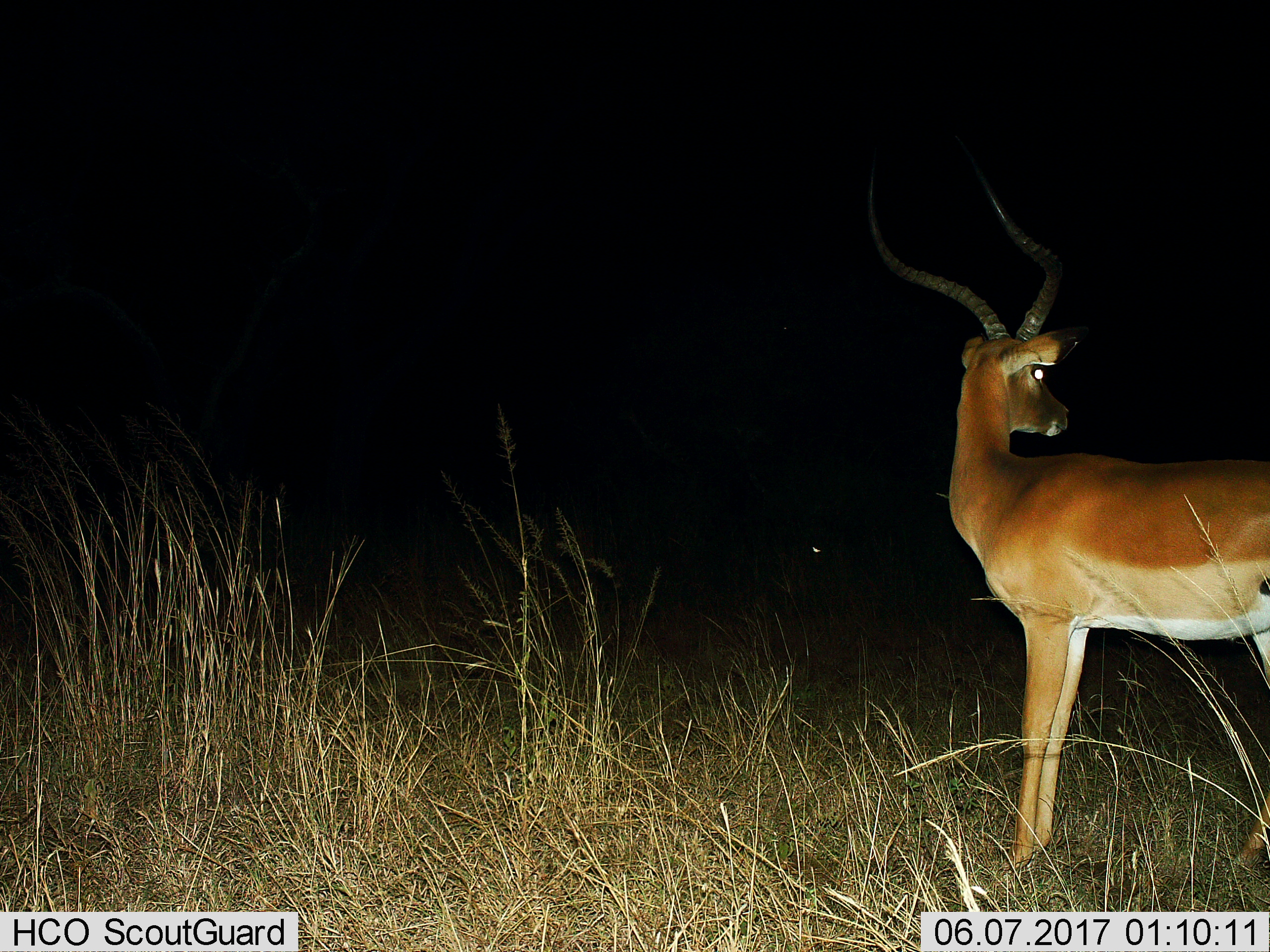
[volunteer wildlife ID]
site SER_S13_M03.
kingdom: Animalia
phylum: Chordata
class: Mammalia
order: Artiodactyla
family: Bovidae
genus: Aepyceros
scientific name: Aepyceros melampus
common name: impala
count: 1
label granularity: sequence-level